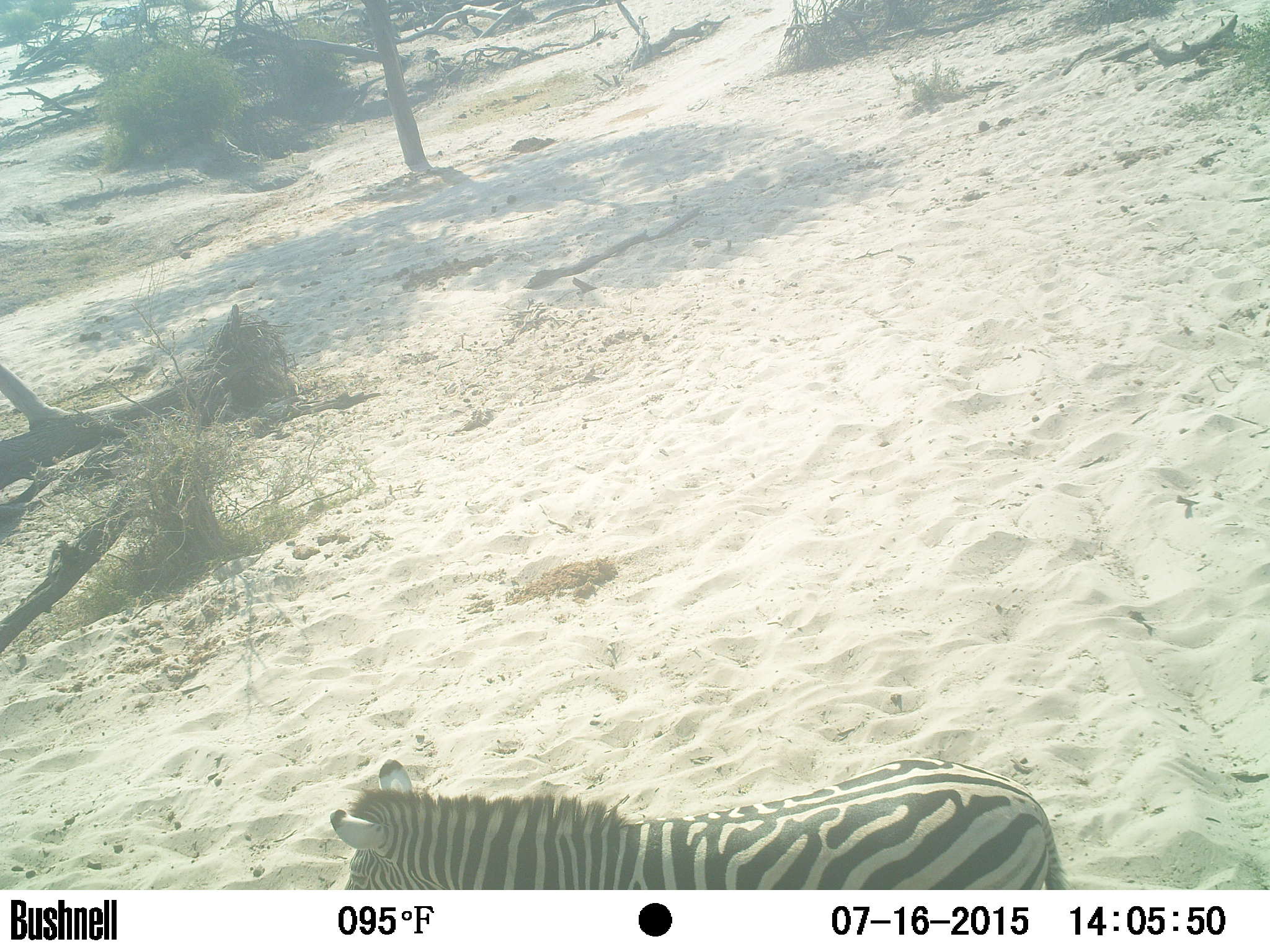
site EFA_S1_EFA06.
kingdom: Animalia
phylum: Chordata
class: Mammalia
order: Perissodactyla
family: Equidae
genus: Equus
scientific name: Equus quagga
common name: plains zebra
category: zebraplains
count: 1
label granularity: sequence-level